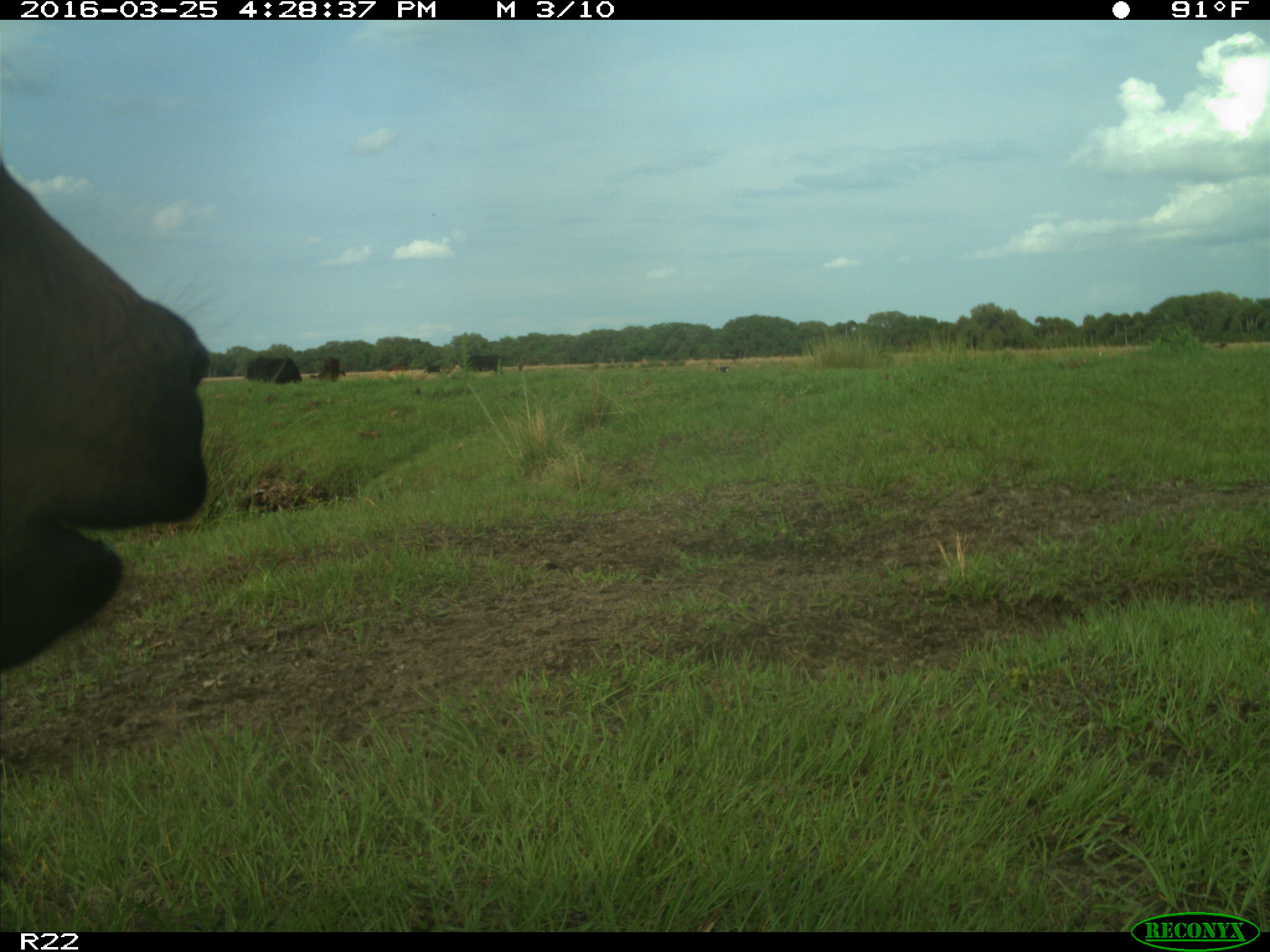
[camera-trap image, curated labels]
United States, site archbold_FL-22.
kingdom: Animalia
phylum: Chordata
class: Mammalia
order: Artiodactyla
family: Bovidae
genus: Bos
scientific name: Bos taurus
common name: domestic cow